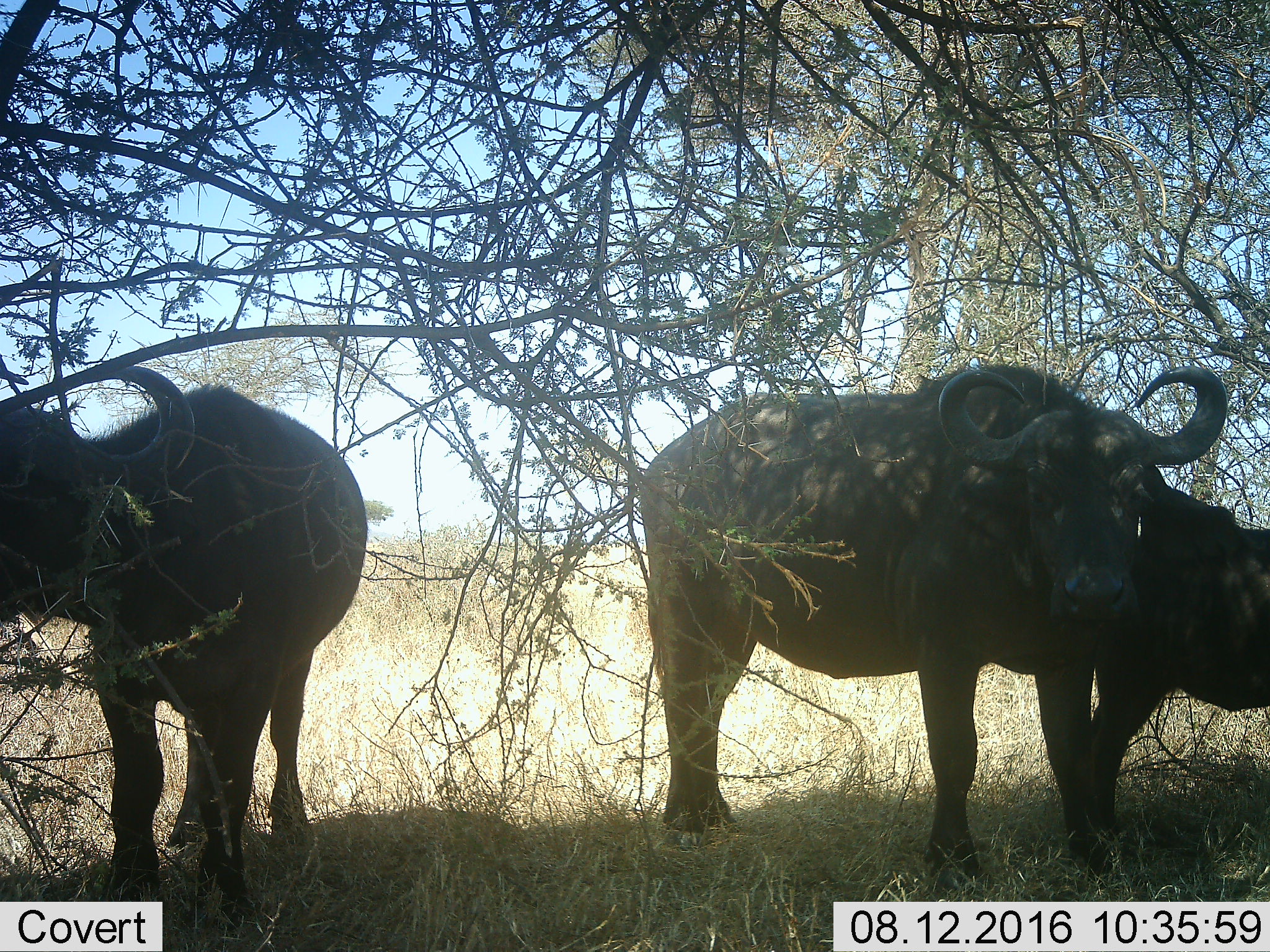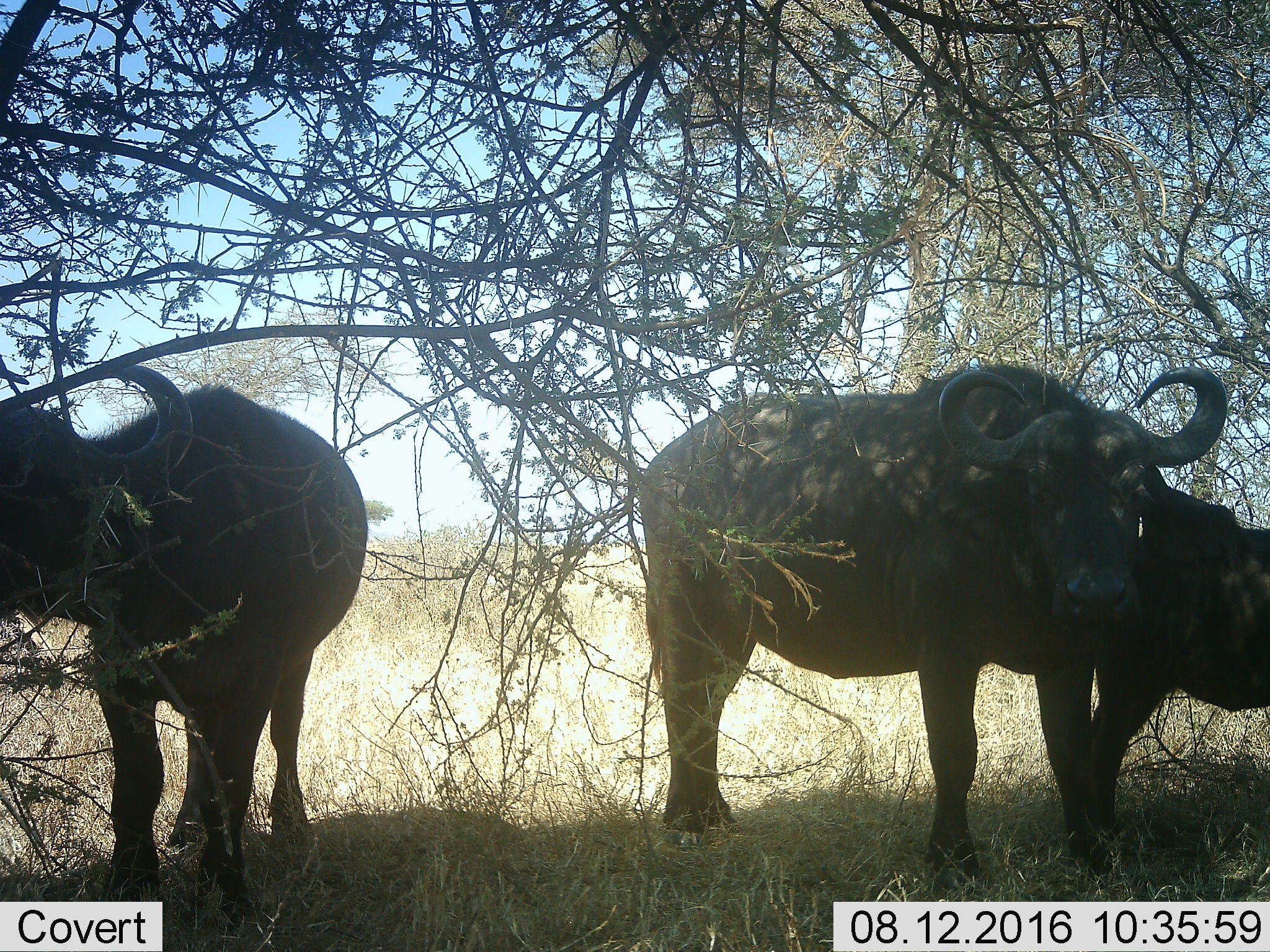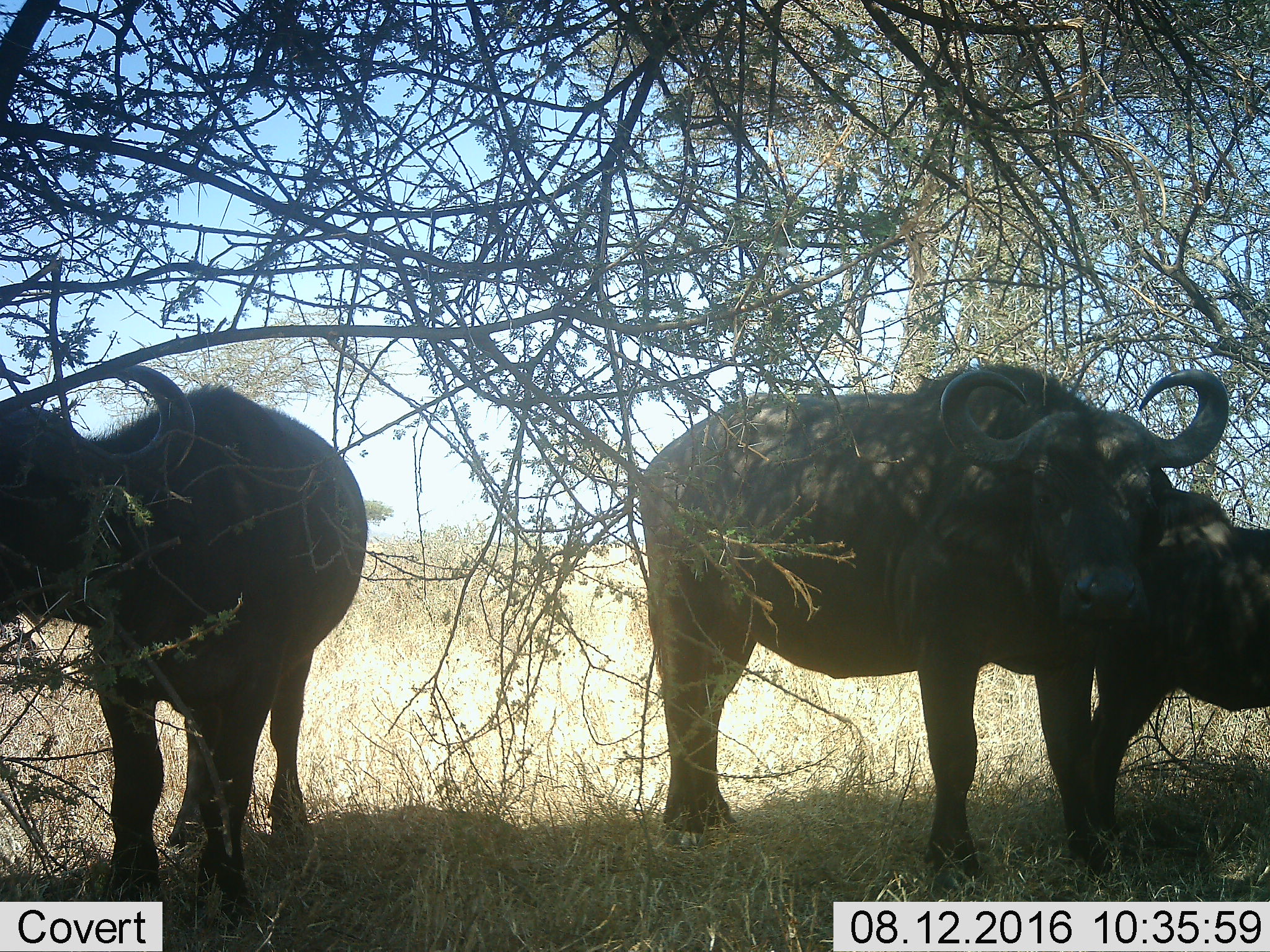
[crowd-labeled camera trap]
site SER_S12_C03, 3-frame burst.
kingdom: Animalia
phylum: Chordata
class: Mammalia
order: Artiodactyla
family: Bovidae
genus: Syncerus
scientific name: Syncerus caffer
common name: african buffalo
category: buffalo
Buffalo (african buffalo) (Syncerus caffer), count 3. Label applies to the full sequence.